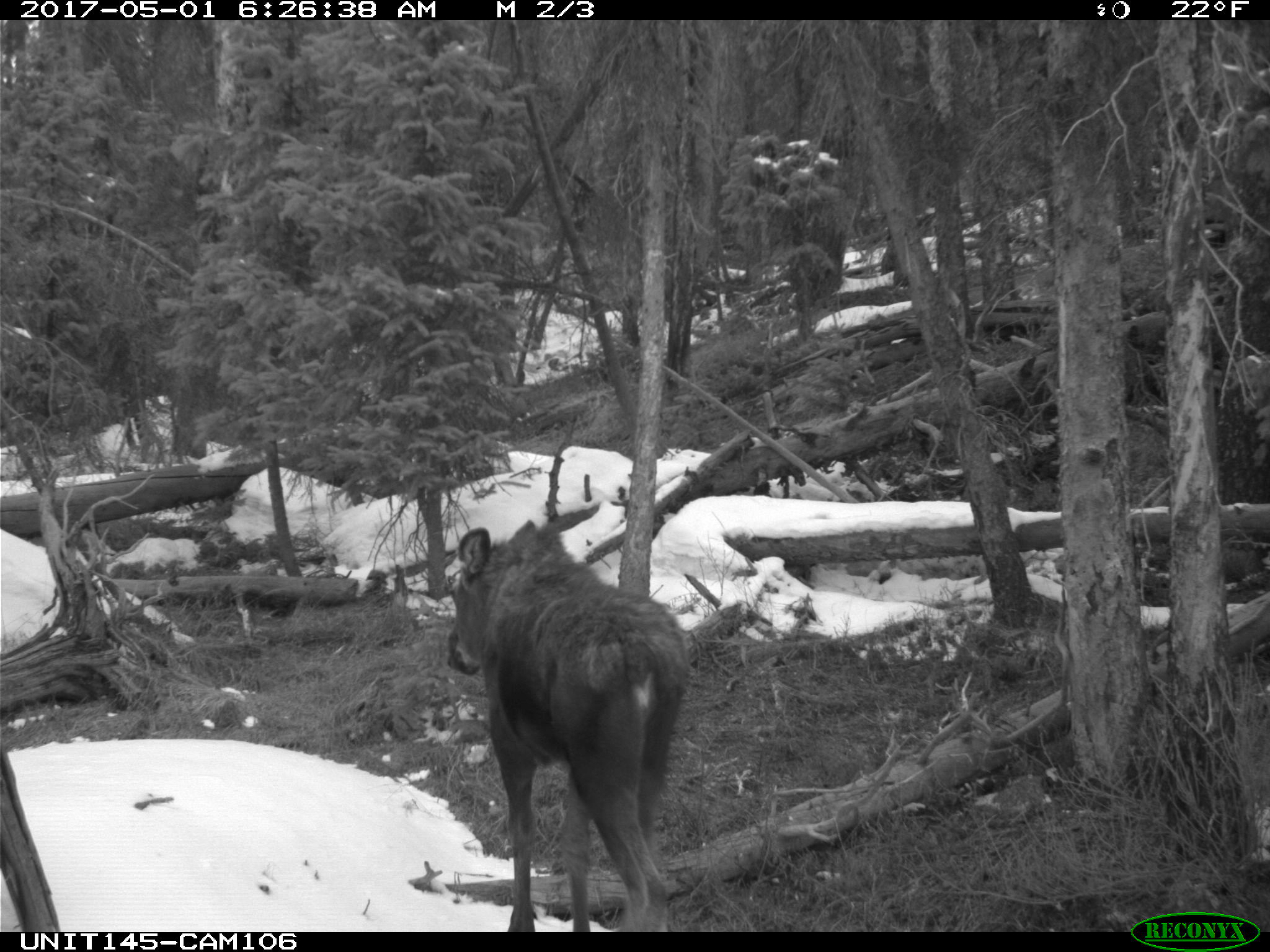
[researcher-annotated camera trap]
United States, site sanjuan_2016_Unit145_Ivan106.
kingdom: Animalia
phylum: Chordata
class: Mammalia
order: Artiodactyla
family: Cervidae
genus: Alces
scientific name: Alces alces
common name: moose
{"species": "Alces alces (moose)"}